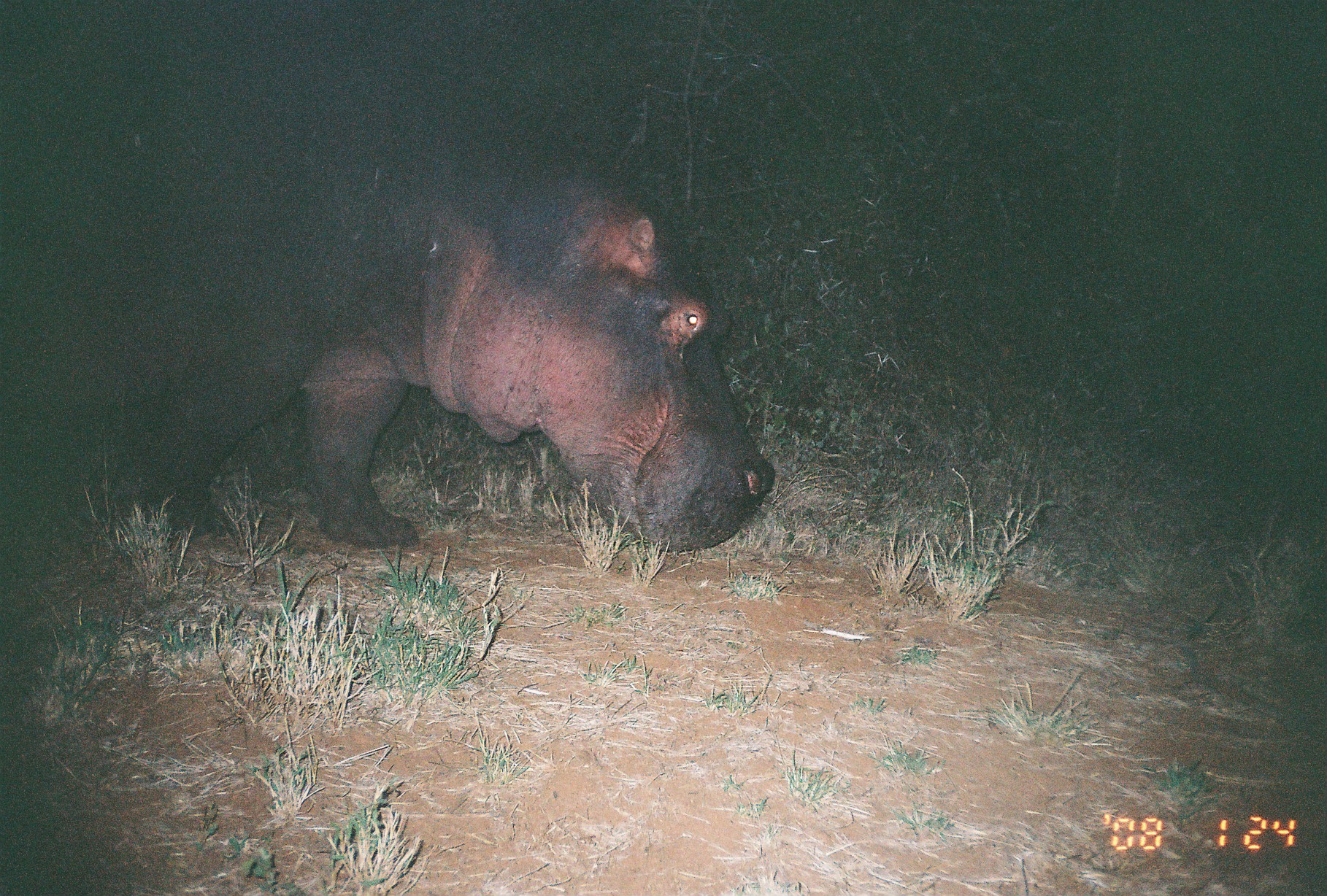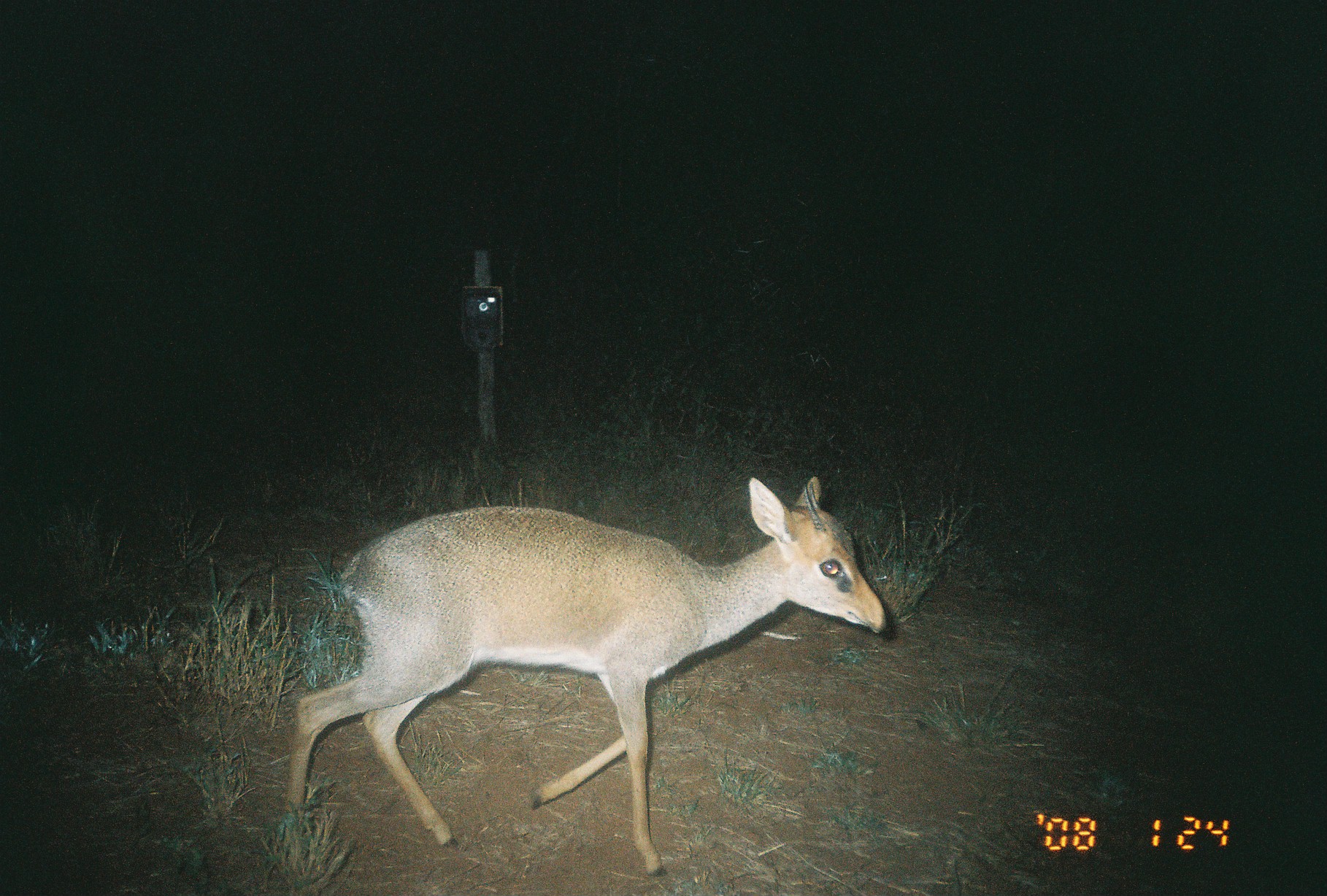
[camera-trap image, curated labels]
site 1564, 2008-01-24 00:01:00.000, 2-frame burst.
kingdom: Animalia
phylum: Chordata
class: Mammalia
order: Artiodactyla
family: Hippopotamidae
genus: Hippopotamus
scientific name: Hippopotamus amphibius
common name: hippopotamus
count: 1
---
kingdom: Animalia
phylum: Chordata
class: Mammalia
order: Artiodactyla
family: Bovidae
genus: Madoqua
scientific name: Madoqua guentheri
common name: günther's dik-dik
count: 1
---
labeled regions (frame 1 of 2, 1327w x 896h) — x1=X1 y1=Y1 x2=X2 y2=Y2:
hippopotamus amphibius: x1=0 y1=20 x2=775 y2=550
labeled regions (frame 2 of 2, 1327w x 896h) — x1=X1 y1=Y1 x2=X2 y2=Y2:
madoqua guentheri: x1=278 y1=472 x2=895 y2=876